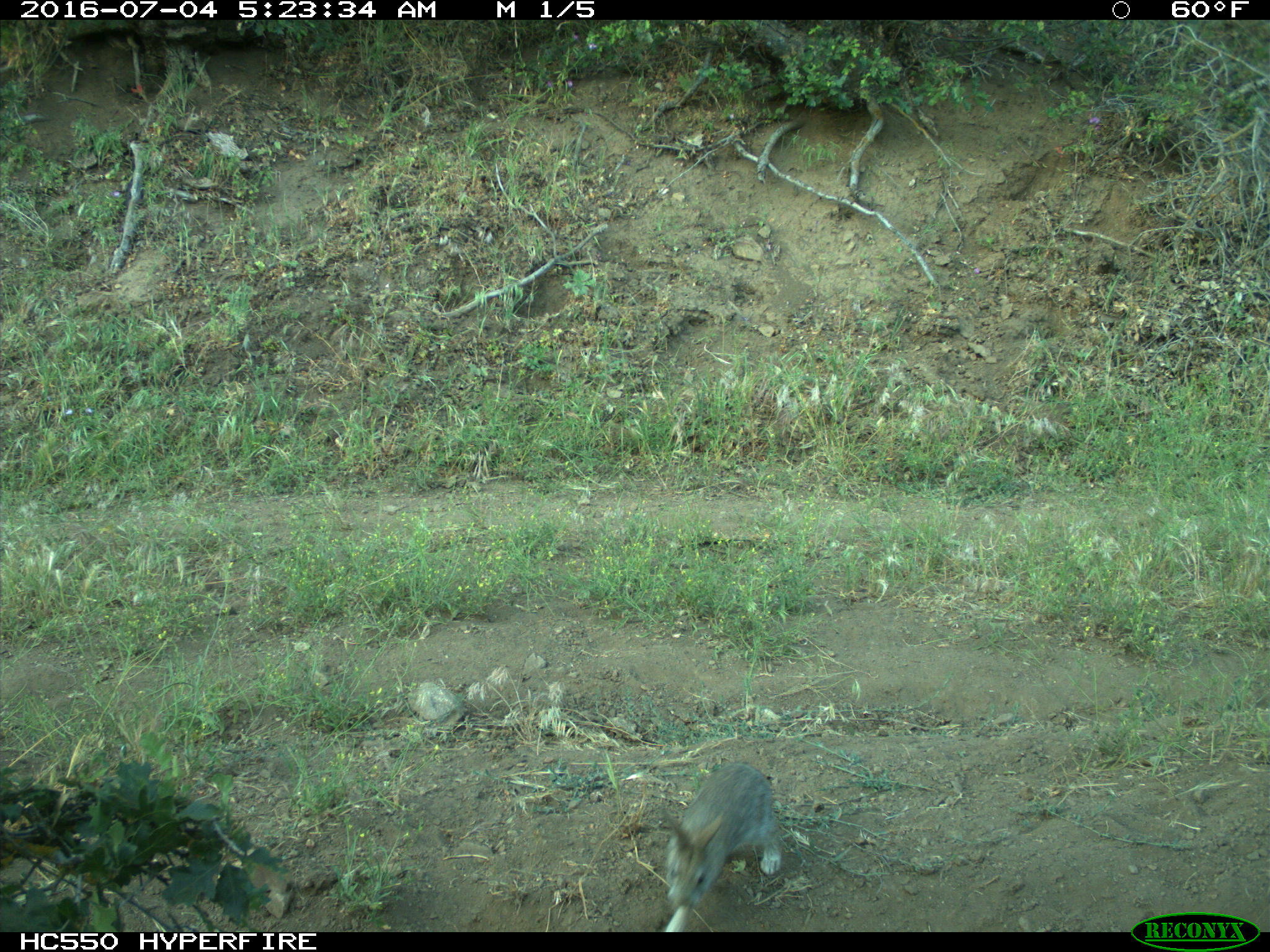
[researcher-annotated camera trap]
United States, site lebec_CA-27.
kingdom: Animalia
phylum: Chordata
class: Mammalia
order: Lagomorpha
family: Leporidae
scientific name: Leporidae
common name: rabbits and hares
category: unidentified rabbit